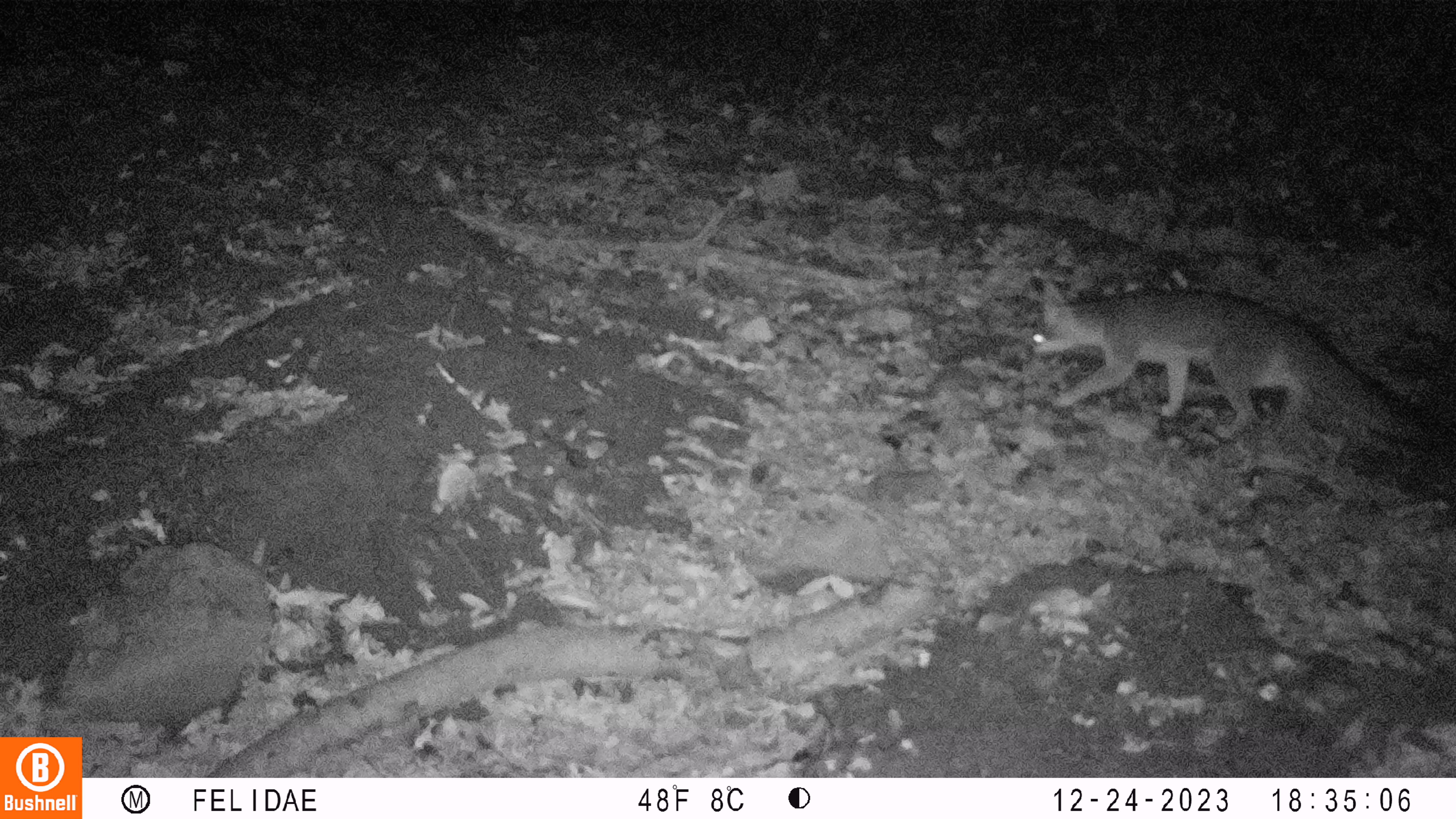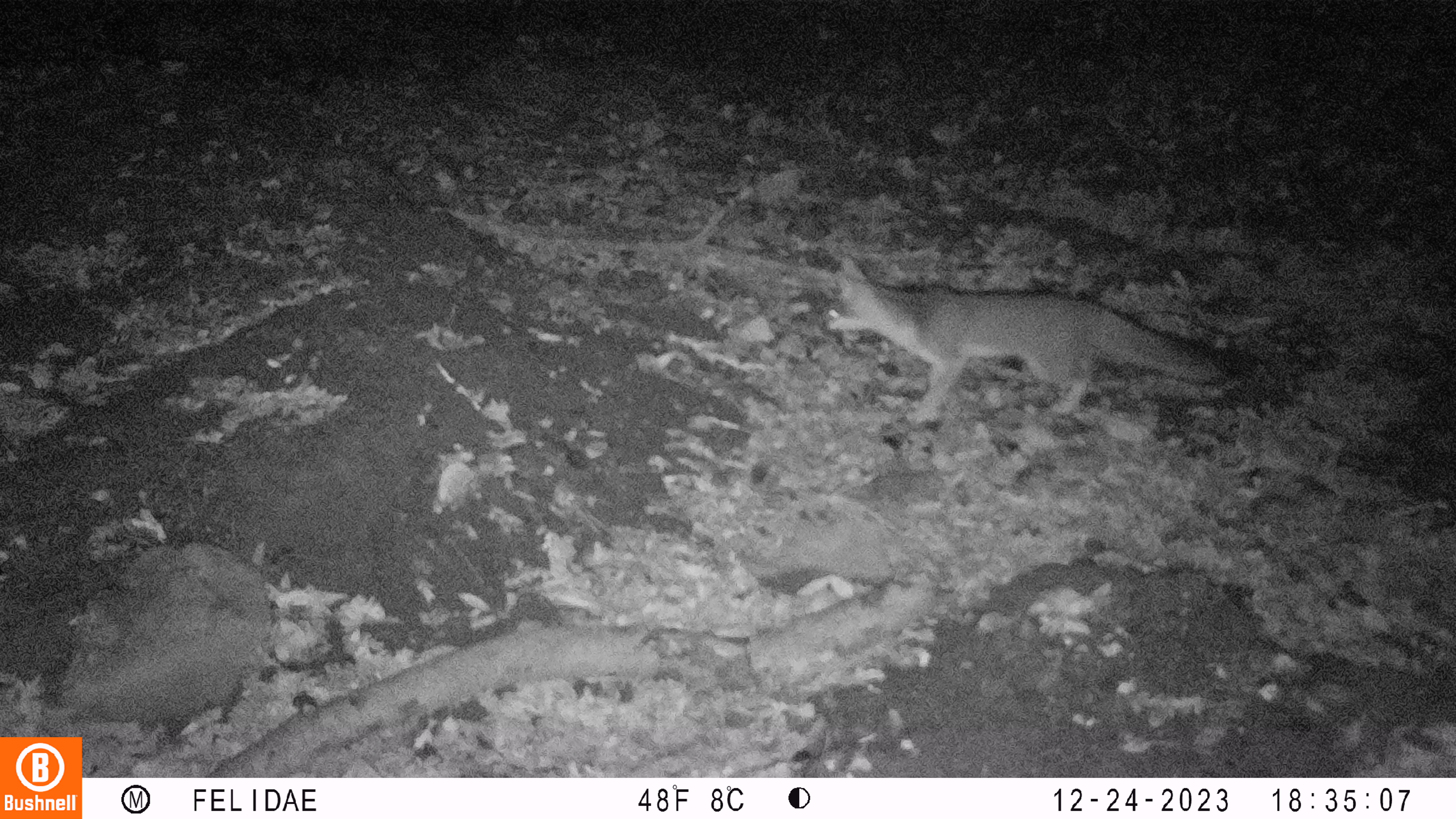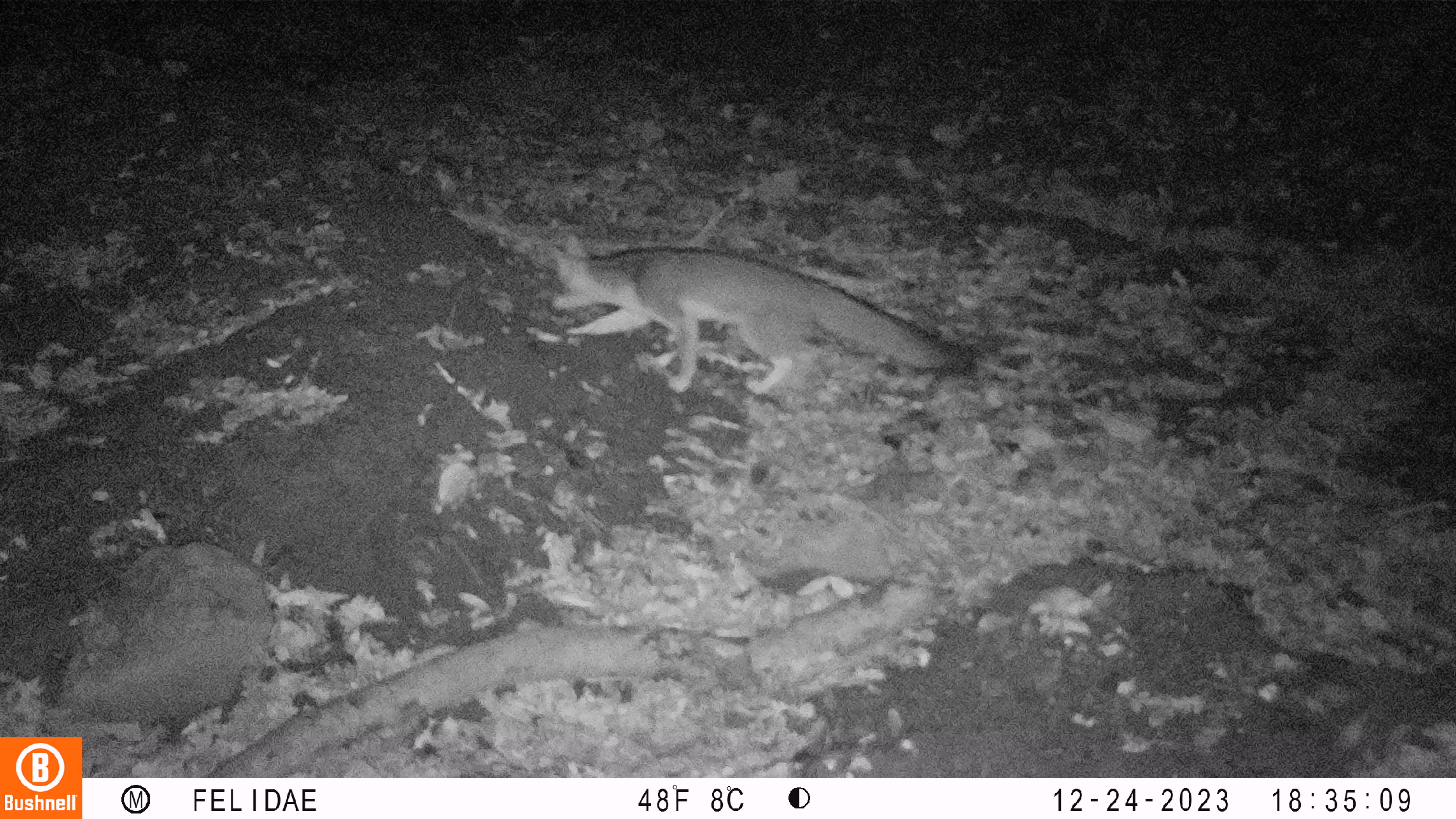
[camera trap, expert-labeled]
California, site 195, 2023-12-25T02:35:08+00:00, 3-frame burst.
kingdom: Animalia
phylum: Chordata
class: Mammalia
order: Carnivora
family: Canidae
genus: Urocyon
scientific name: Urocyon cinereoargenteus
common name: gray fox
Gray fox (Urocyon cinereoargenteus).